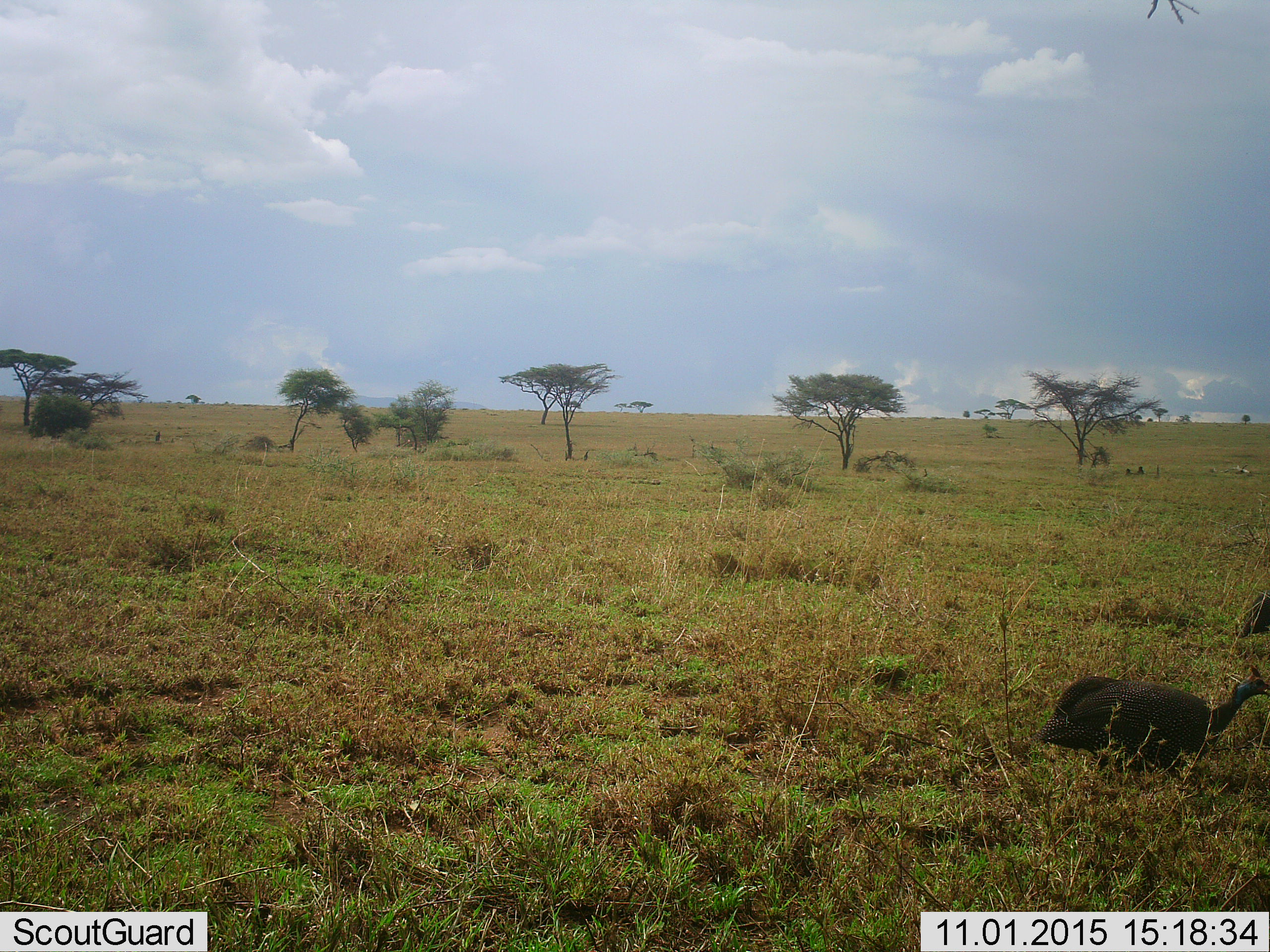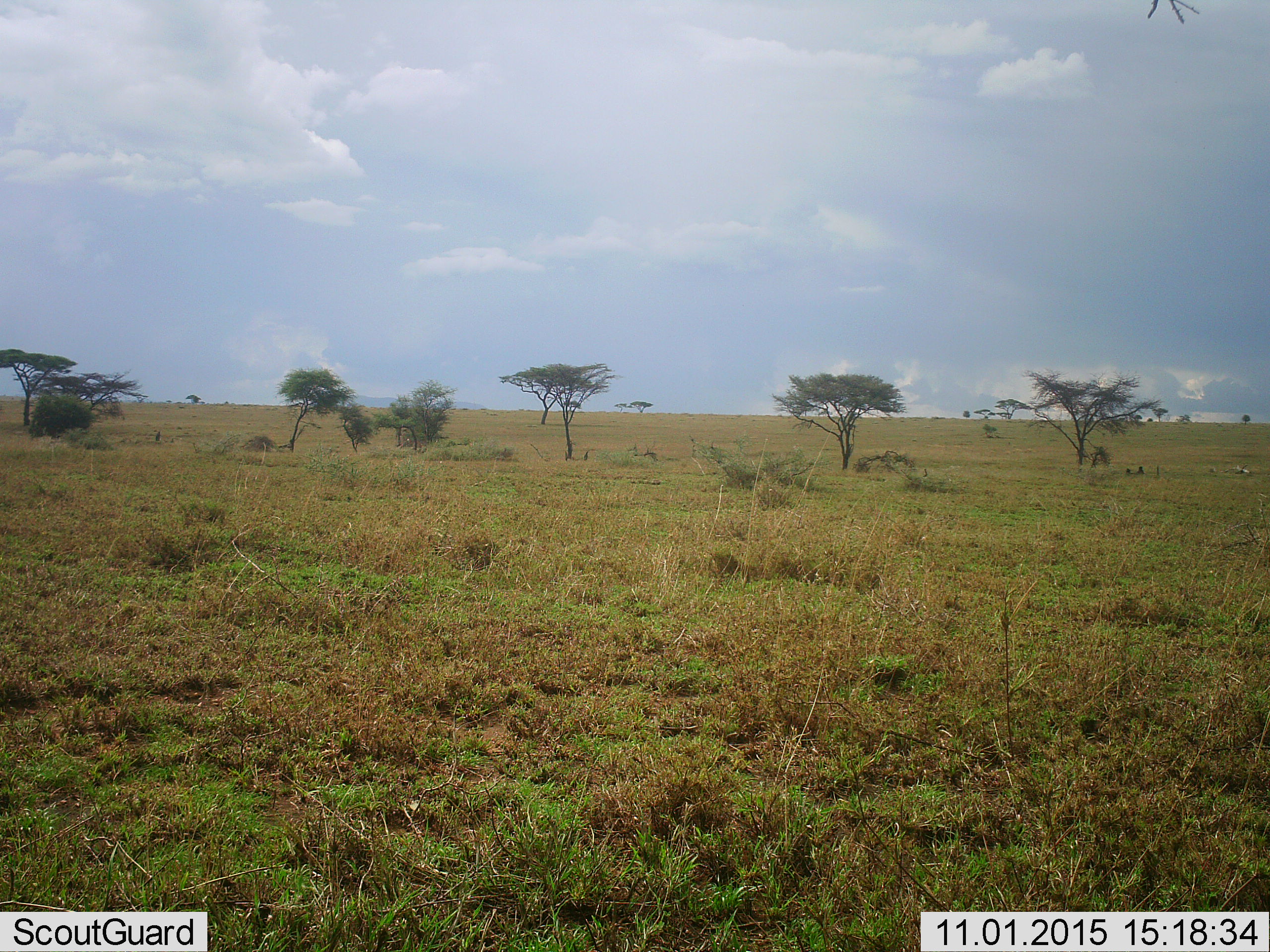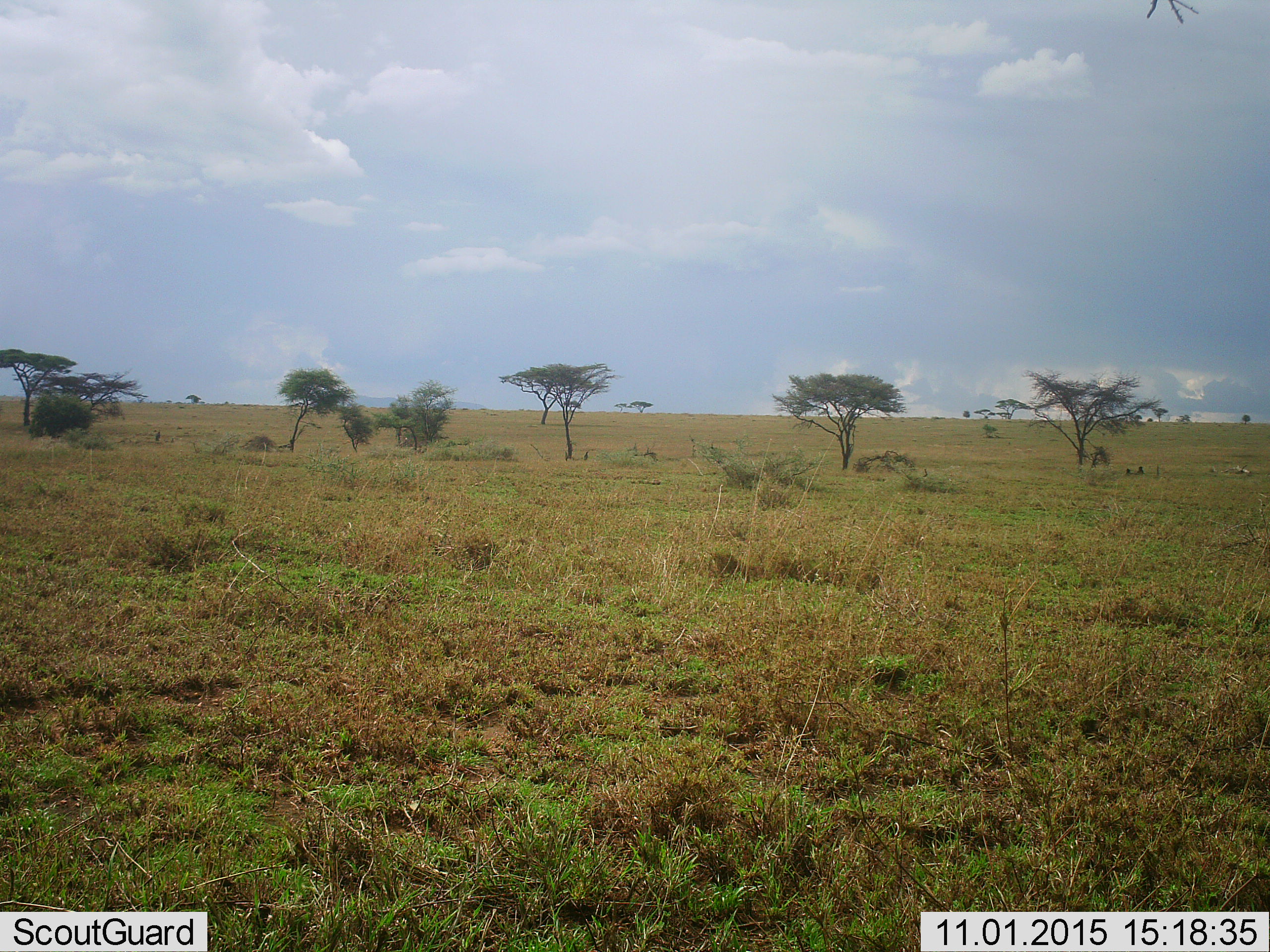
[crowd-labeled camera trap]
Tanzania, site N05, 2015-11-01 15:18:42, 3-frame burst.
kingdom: Animalia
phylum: Chordata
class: Aves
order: Galliformes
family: Numididae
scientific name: Numididae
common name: guinea fowl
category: guineafowl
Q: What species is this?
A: Guineafowl (guinea fowl) (Numididae).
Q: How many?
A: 2.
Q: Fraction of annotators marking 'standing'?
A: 10%.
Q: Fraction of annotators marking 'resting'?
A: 0%.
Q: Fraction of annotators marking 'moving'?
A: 90%.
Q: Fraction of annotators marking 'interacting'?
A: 0%.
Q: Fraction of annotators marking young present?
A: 0%.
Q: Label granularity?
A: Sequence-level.